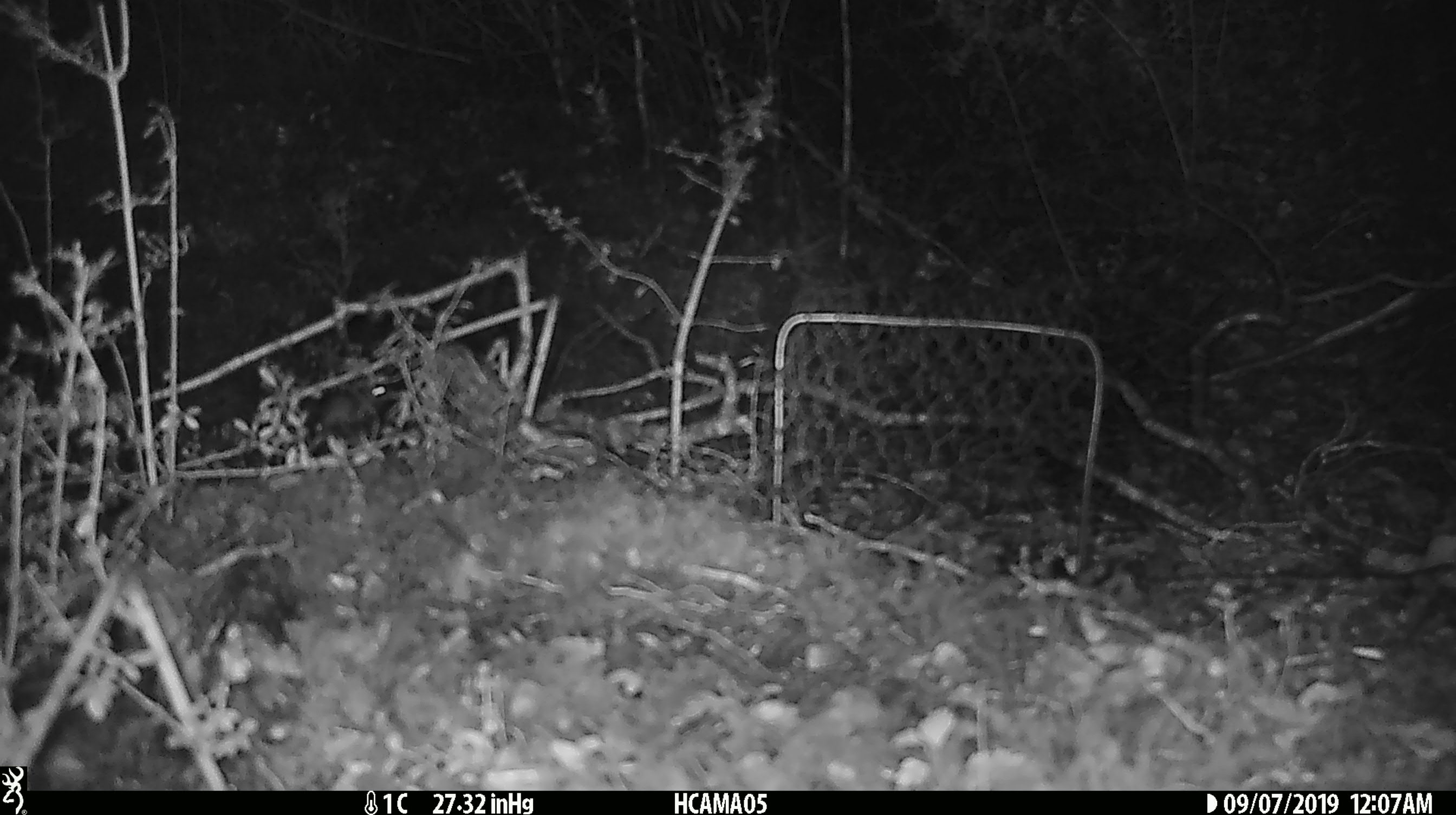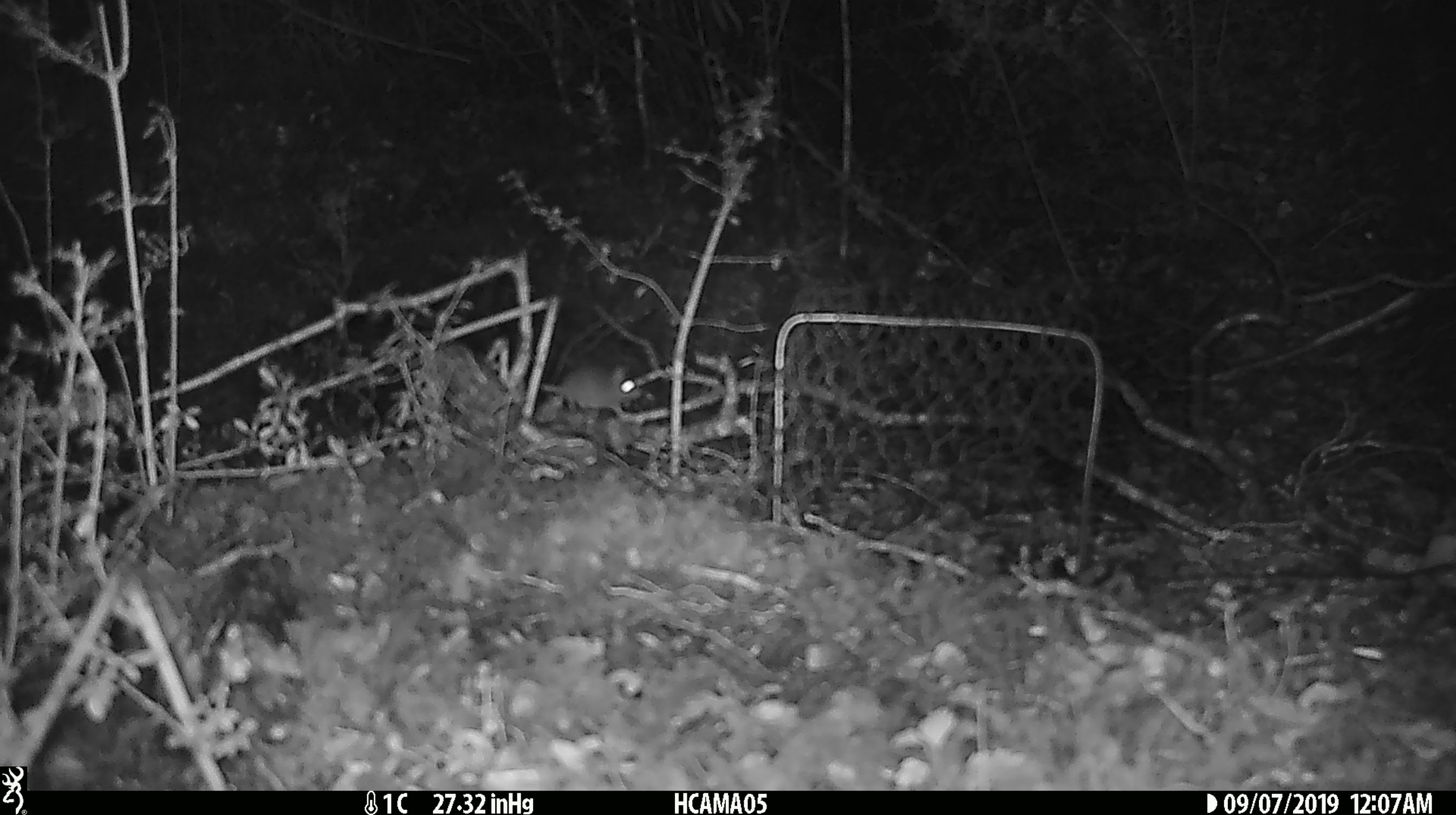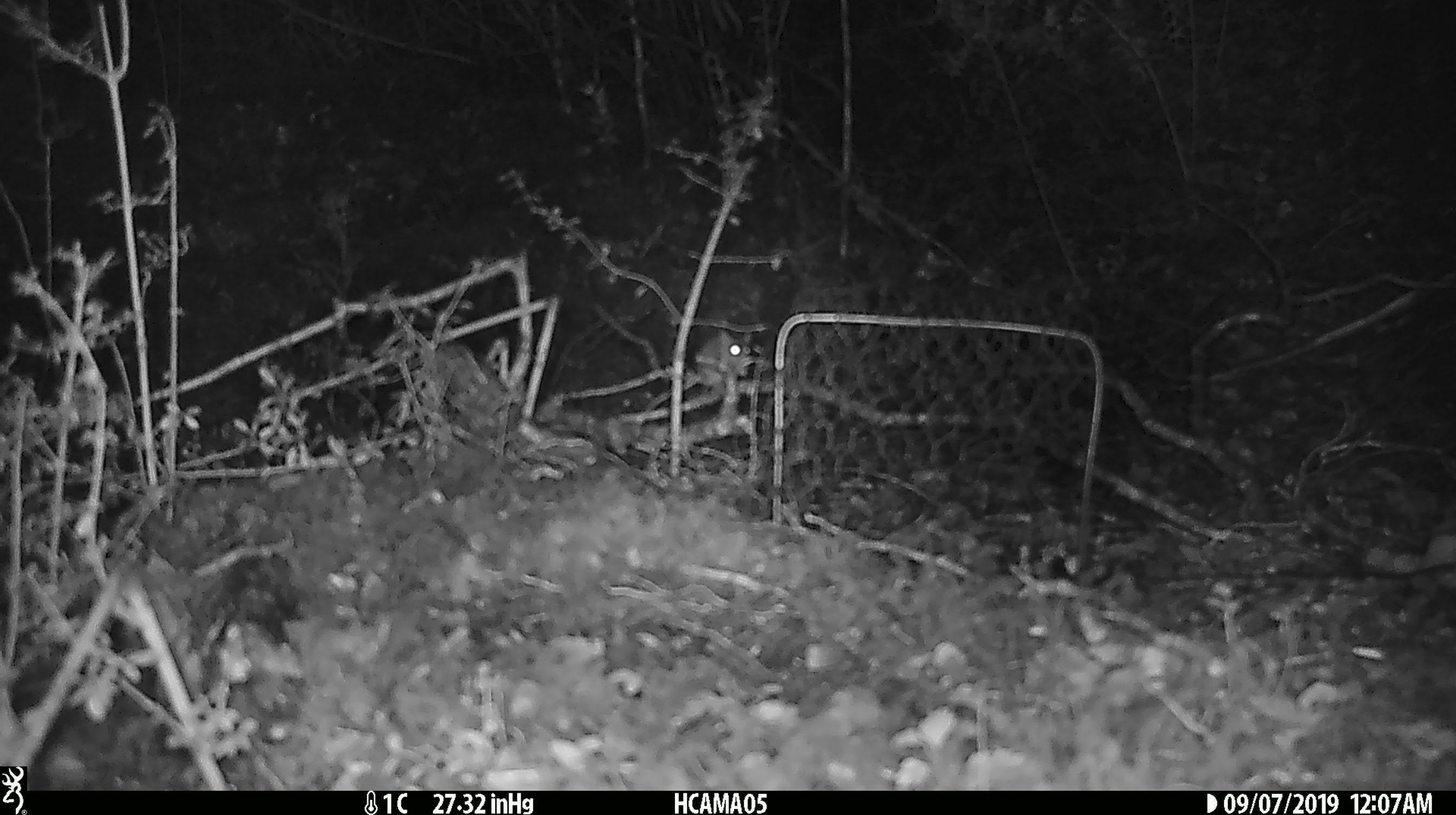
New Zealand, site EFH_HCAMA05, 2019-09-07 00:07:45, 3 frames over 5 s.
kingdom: Animalia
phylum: Chordata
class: Mammalia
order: Rodentia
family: Muridae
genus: Mus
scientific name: Mus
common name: mouse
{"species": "mouse (Mus)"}